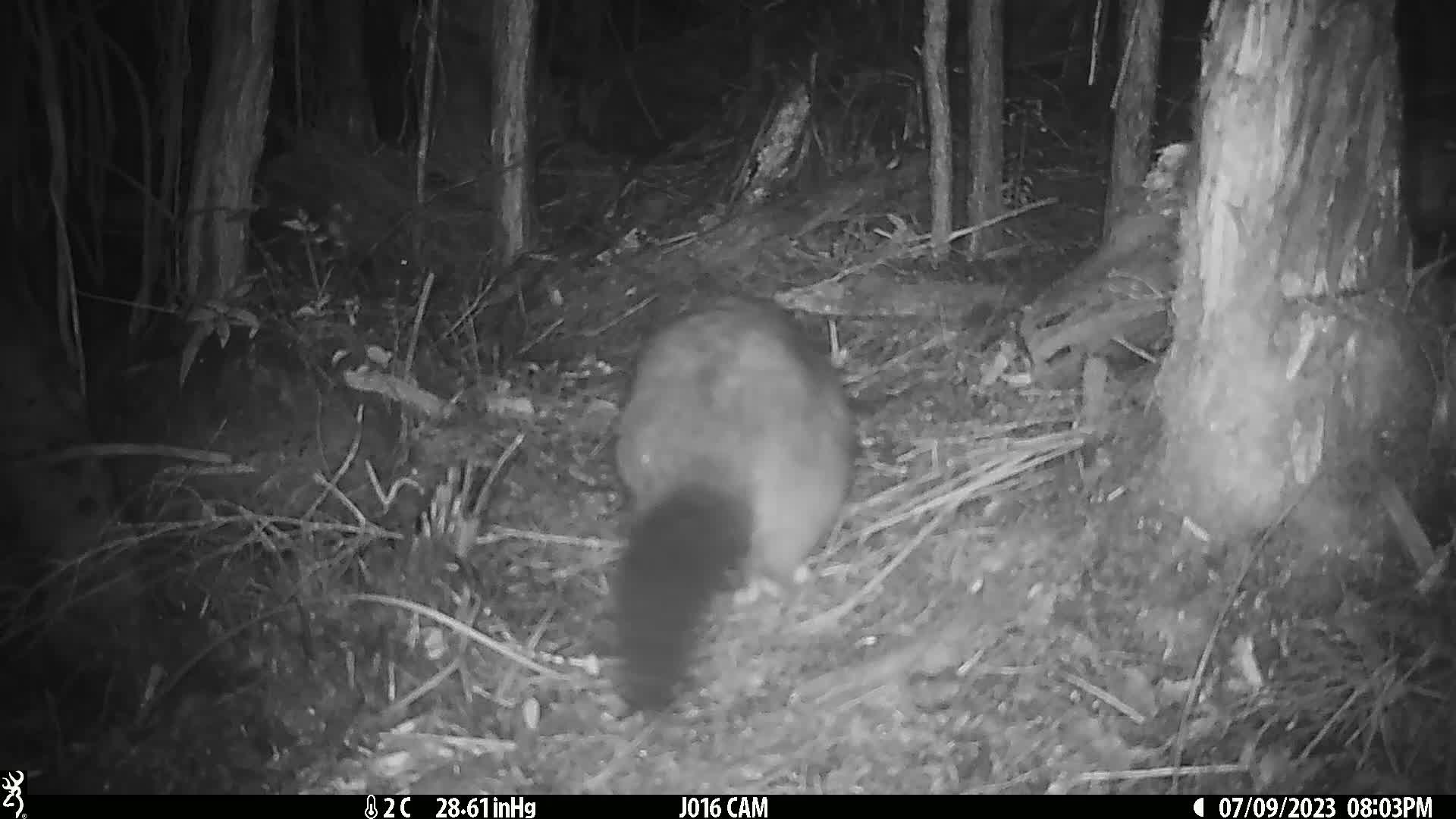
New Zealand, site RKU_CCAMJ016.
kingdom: Animalia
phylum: Chordata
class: Mammalia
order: Diprotodontia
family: Phalangeridae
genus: Trichosurus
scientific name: Trichosurus vulpecula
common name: common brushtail possum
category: possum